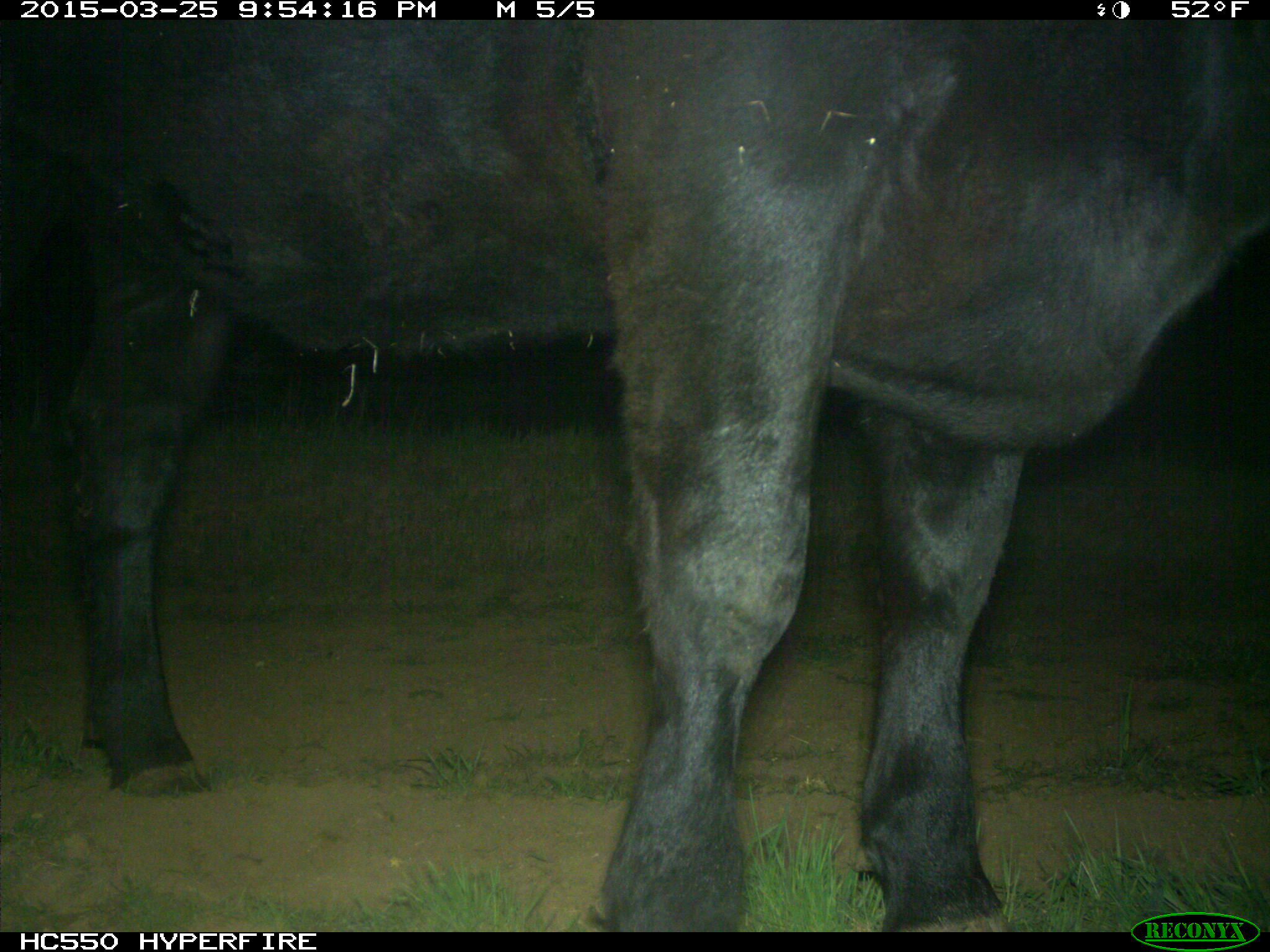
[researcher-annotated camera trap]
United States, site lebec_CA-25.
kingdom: Animalia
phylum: Chordata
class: Mammalia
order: Artiodactyla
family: Bovidae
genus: Bos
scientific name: Bos taurus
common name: domestic cow